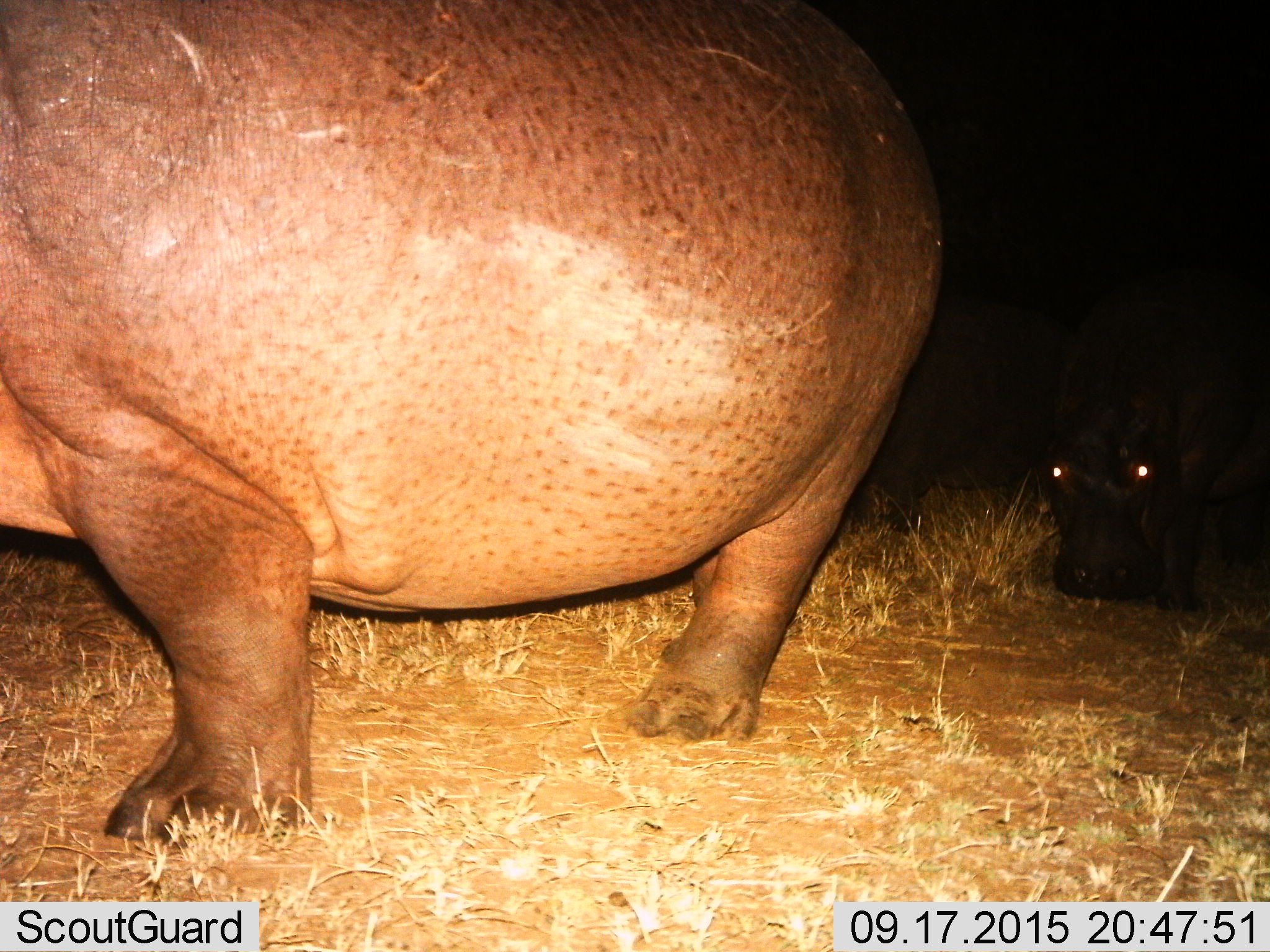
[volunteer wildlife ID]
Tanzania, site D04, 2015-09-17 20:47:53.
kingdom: Animalia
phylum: Chordata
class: Mammalia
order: Artiodactyla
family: Hippopotamidae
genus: Hippopotamus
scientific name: Hippopotamus amphibius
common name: hippopotamus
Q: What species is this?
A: Hippopotamus (Hippopotamus amphibius).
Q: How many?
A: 2.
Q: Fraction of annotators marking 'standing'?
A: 79%.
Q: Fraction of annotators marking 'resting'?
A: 11%.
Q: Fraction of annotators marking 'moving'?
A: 32%.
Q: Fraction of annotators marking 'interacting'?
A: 0%.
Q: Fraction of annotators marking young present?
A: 11%.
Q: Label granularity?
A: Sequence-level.